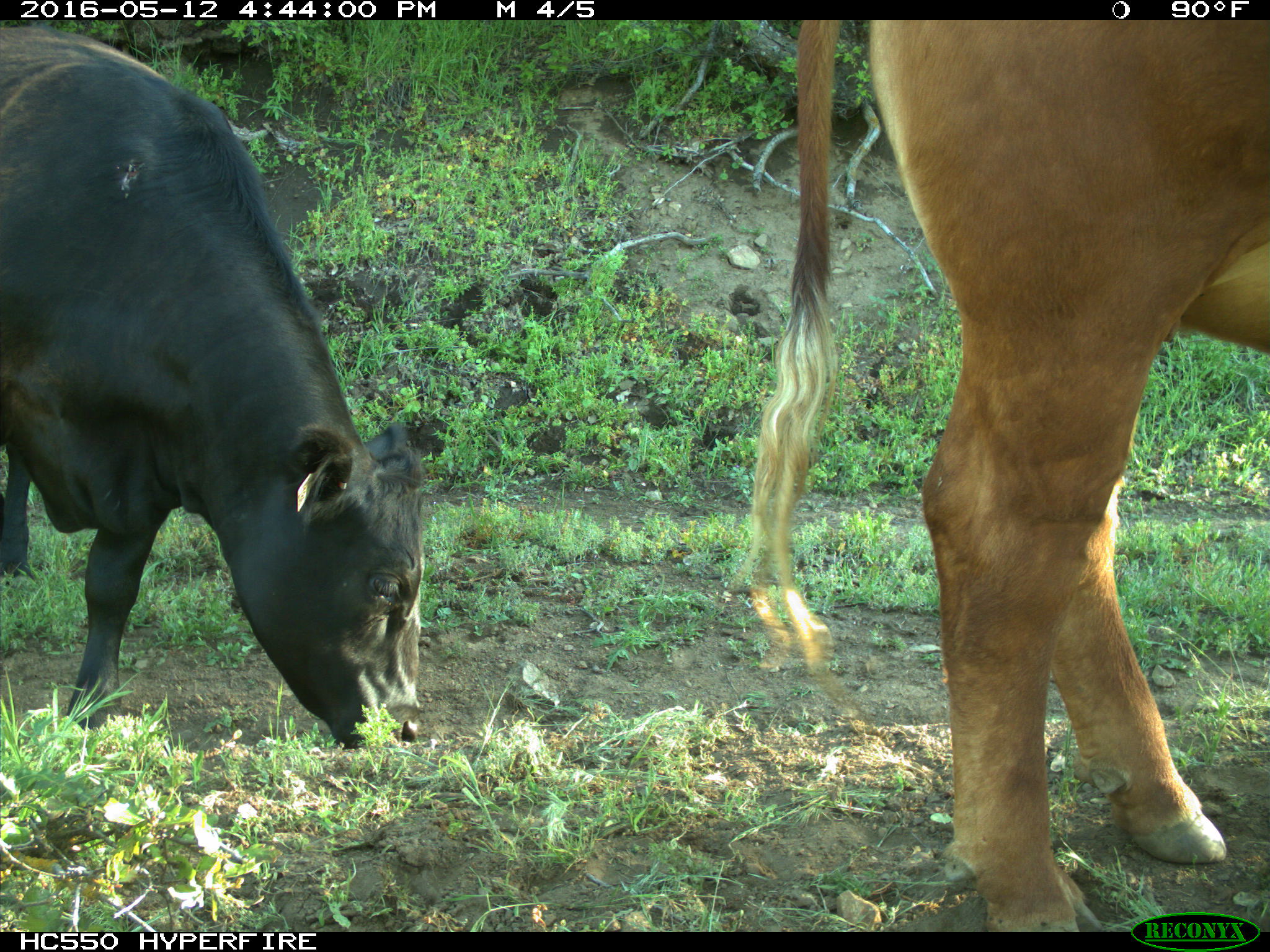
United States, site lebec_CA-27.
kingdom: Animalia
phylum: Chordata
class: Mammalia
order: Artiodactyla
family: Bovidae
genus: Bos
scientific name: Bos taurus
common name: domestic cow